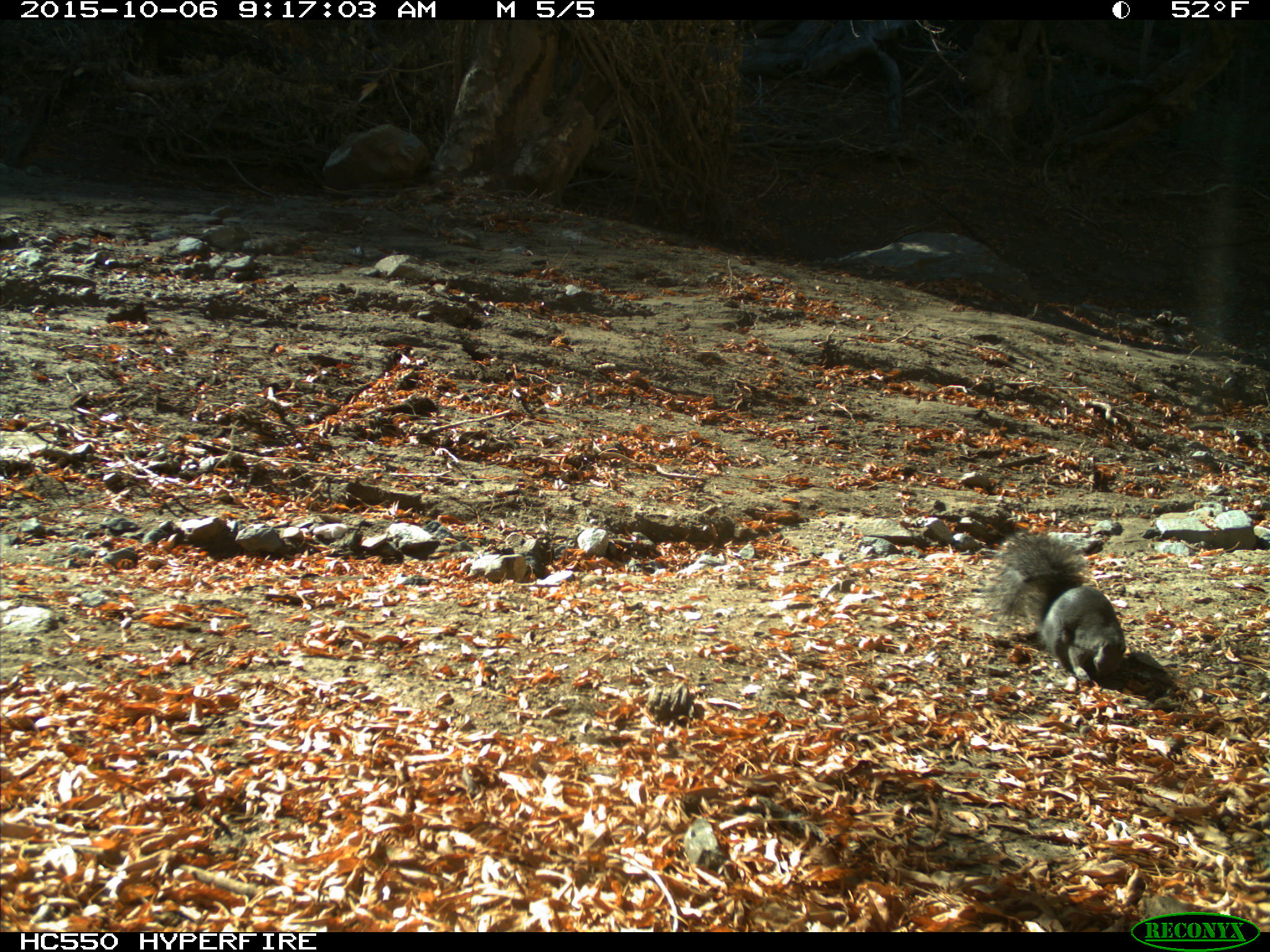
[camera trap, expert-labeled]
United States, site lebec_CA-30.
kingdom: Animalia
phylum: Chordata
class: Mammalia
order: Rodentia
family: Sciuridae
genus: Sciurus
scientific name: Sciurus carolinensis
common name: eastern gray squirrel